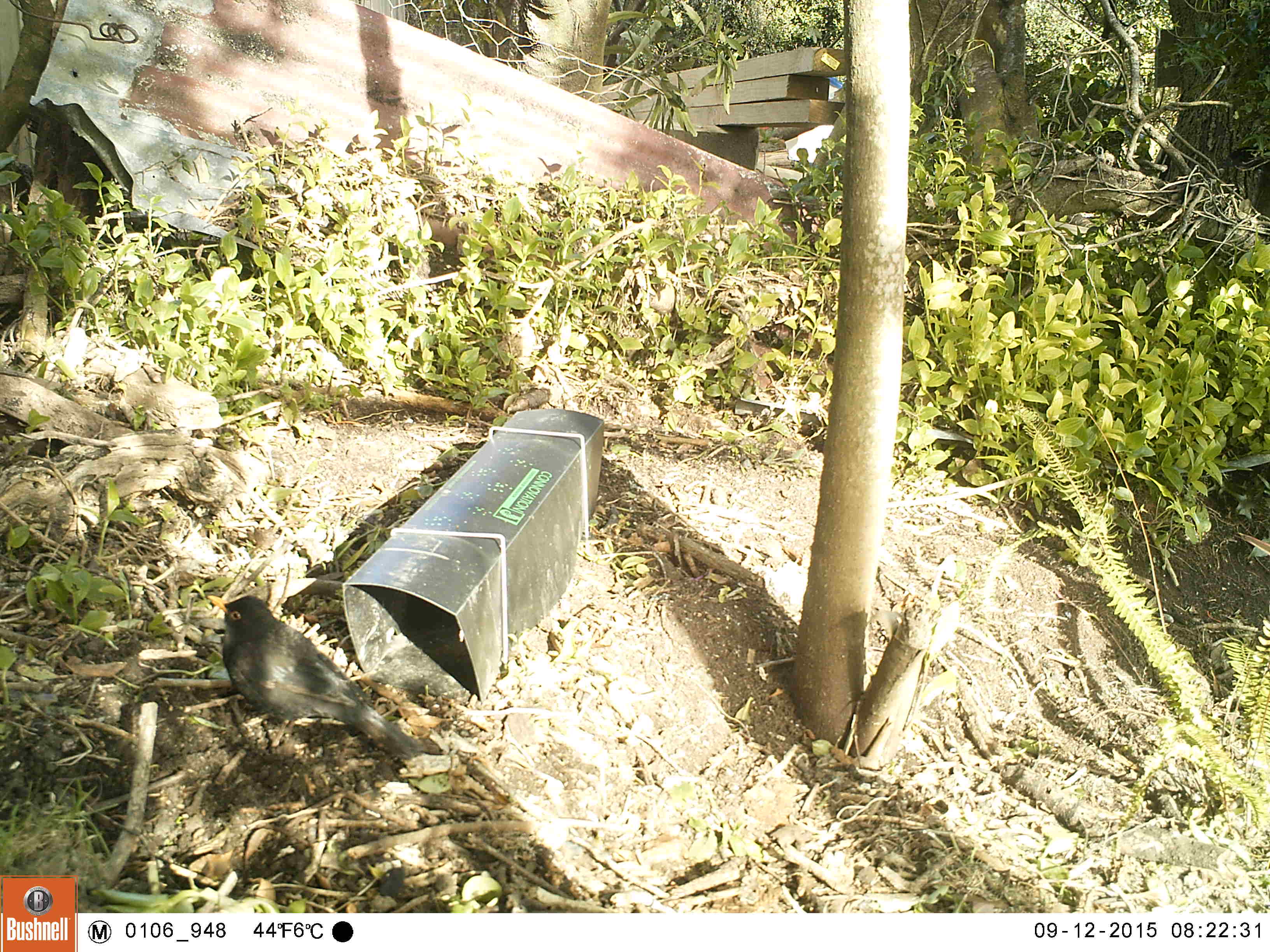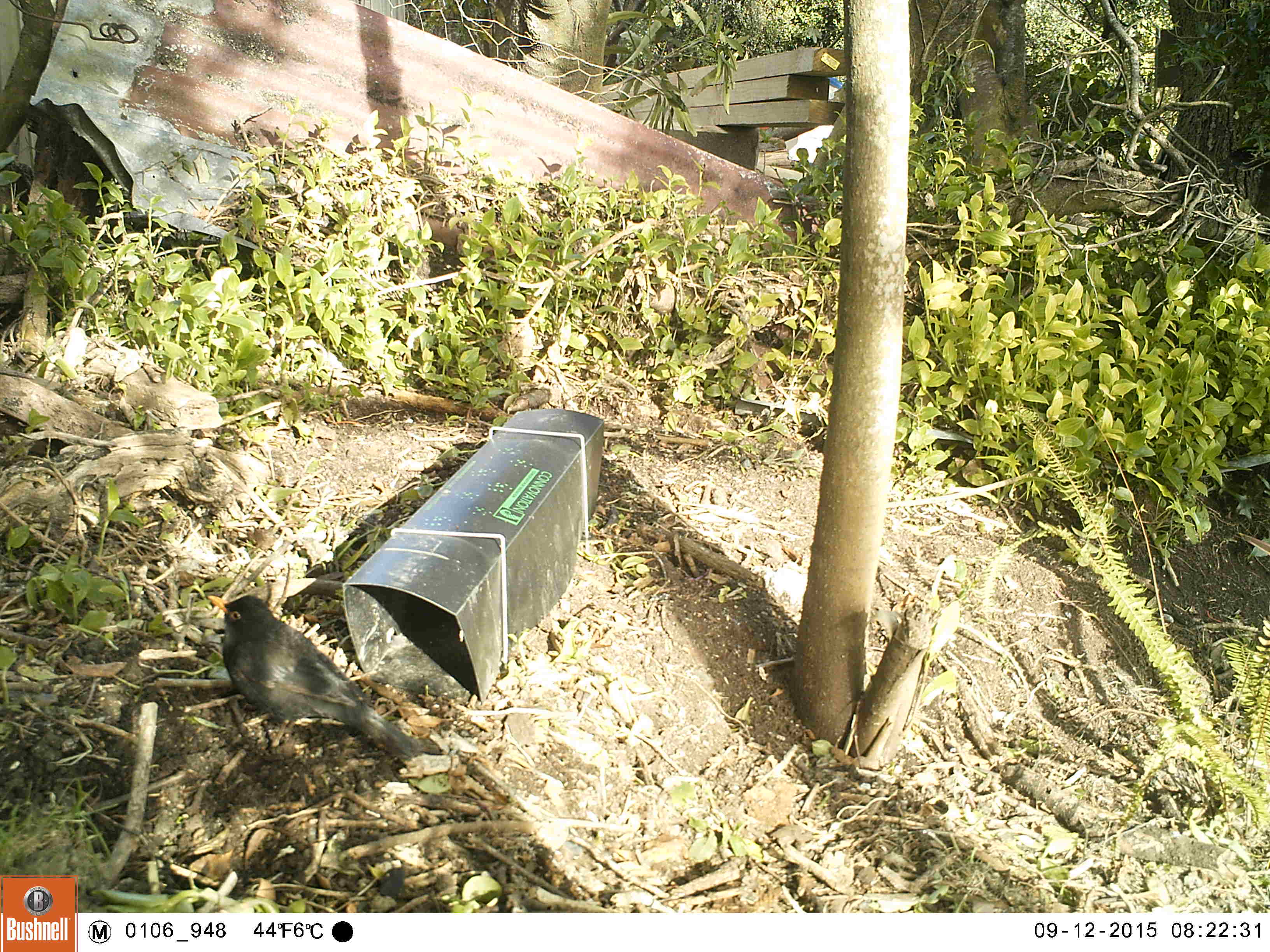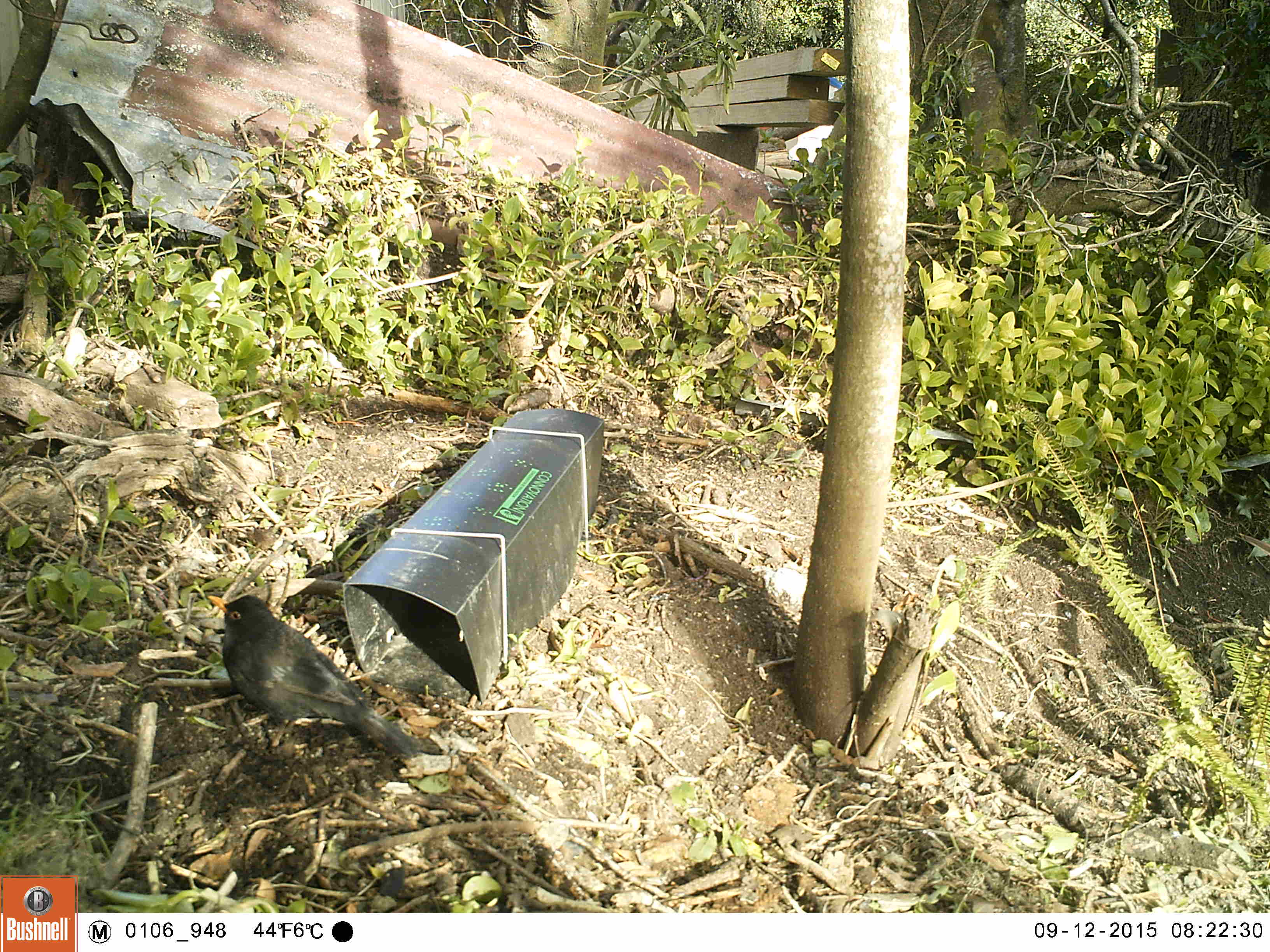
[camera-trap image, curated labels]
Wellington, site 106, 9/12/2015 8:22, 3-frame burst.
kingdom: Animalia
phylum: Chordata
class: Aves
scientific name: Aves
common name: bird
Bird (Aves).